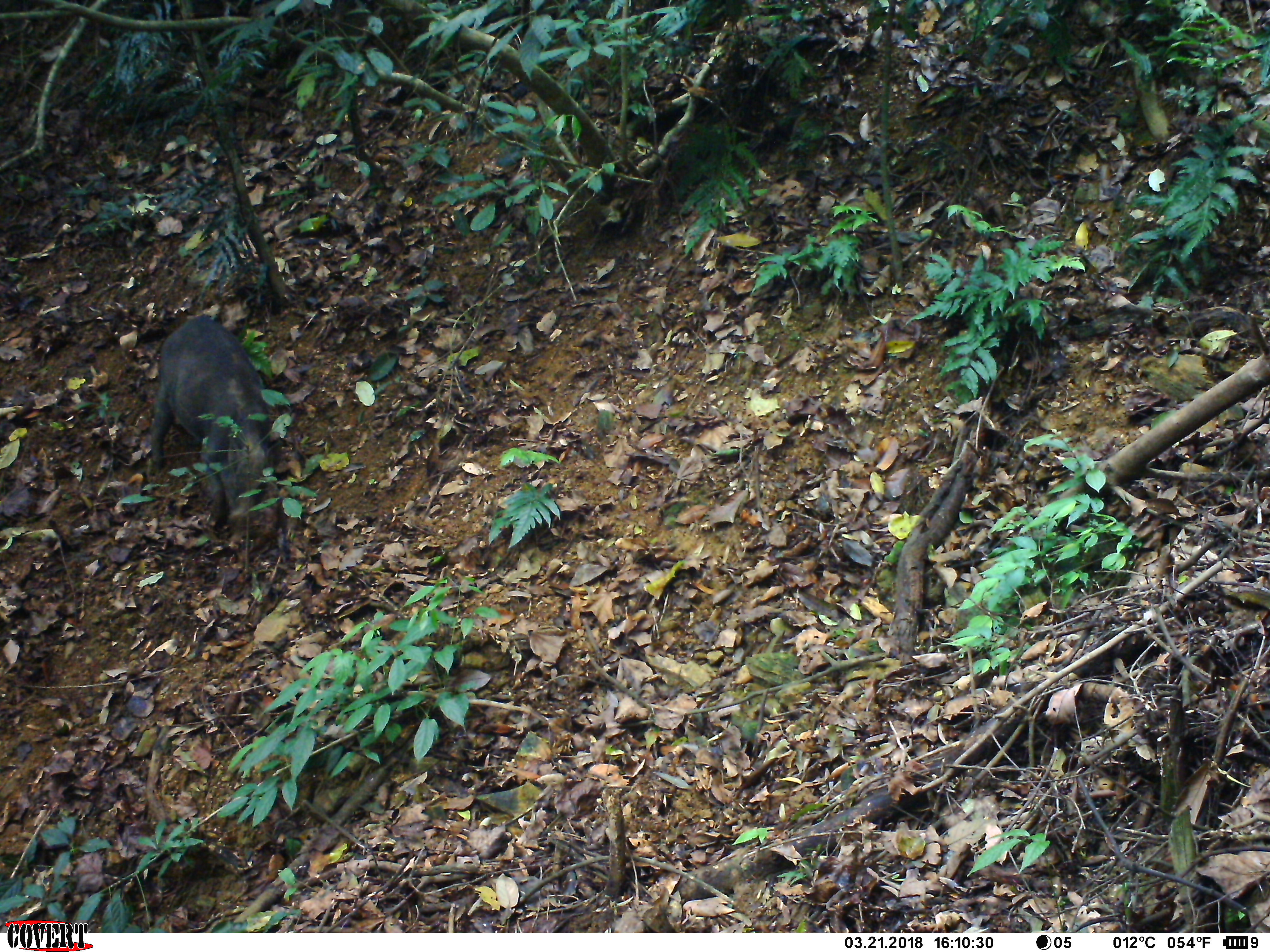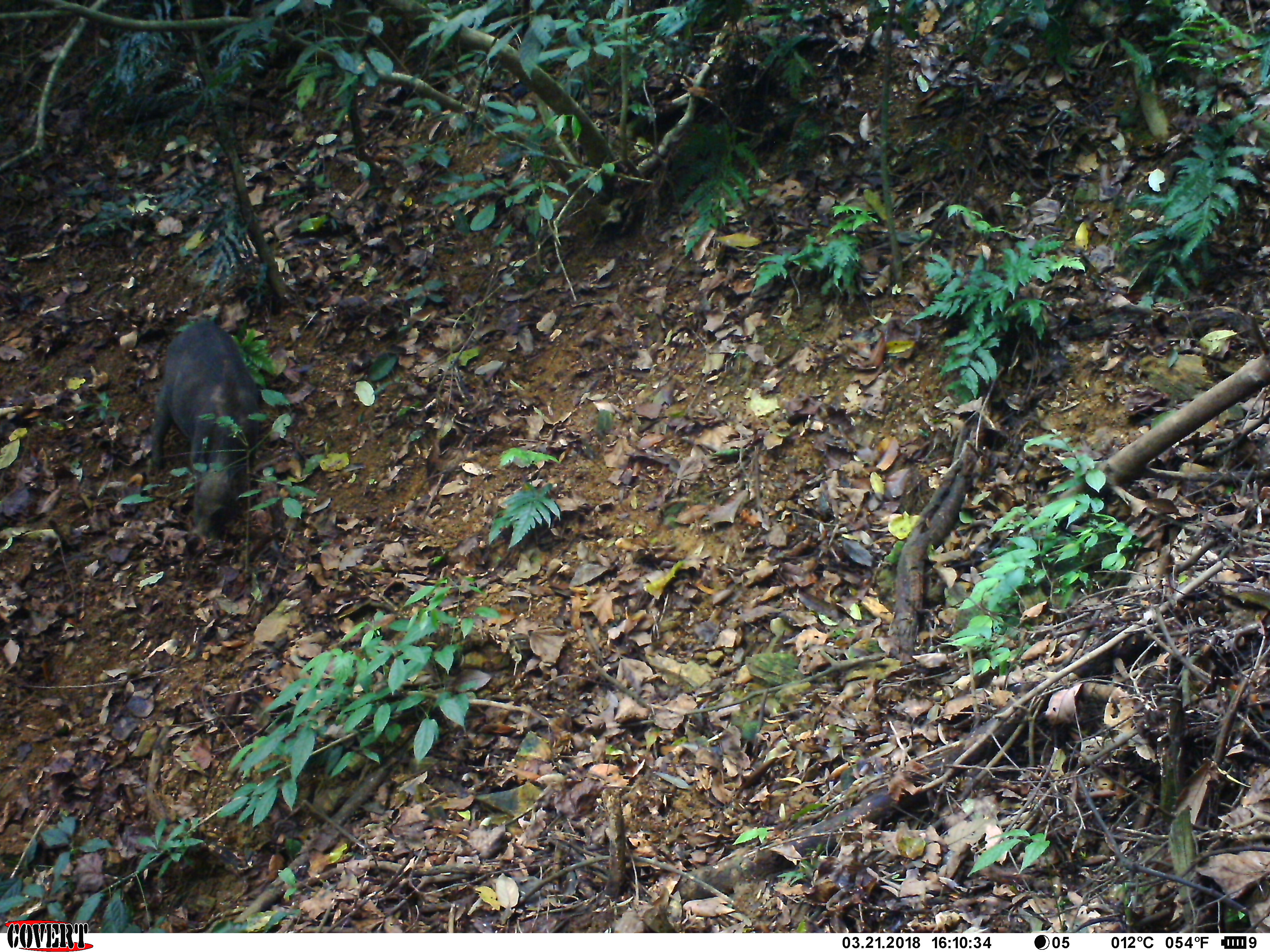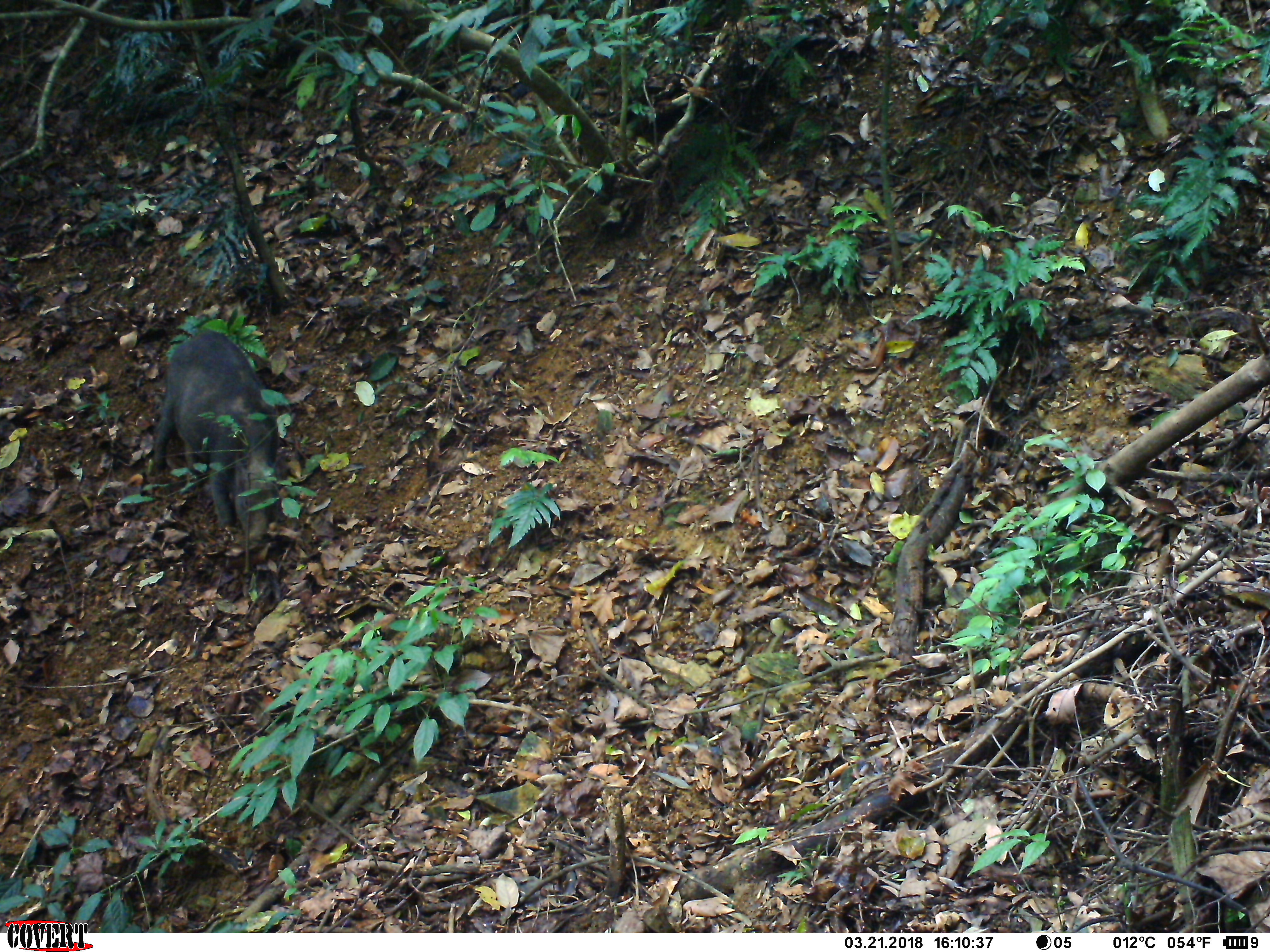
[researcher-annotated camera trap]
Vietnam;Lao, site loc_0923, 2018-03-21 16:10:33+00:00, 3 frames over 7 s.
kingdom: Animalia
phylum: Chordata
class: Mammalia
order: Artiodactyla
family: Suidae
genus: Sus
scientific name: Sus scrofa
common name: eurasian wild pig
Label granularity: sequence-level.